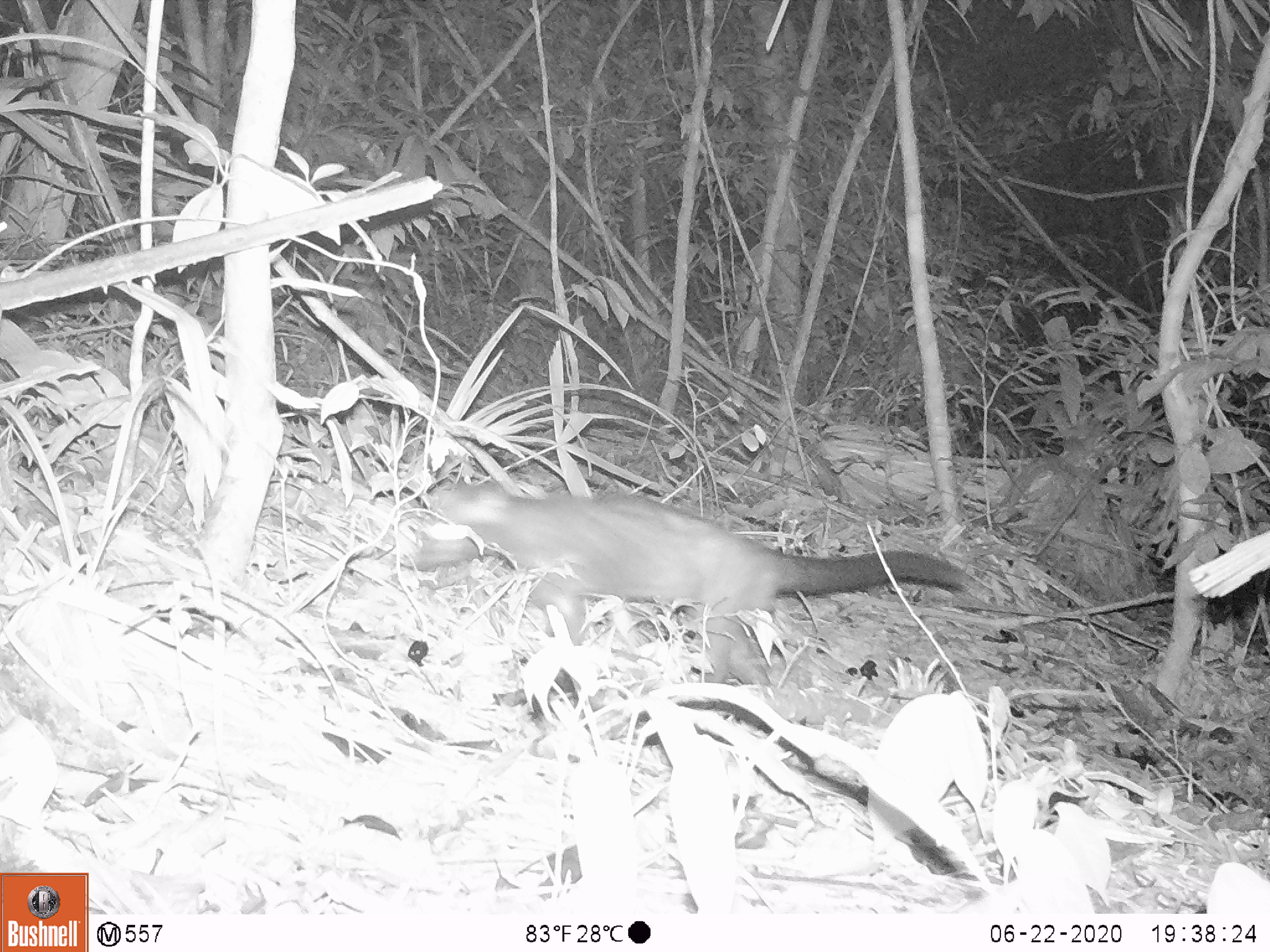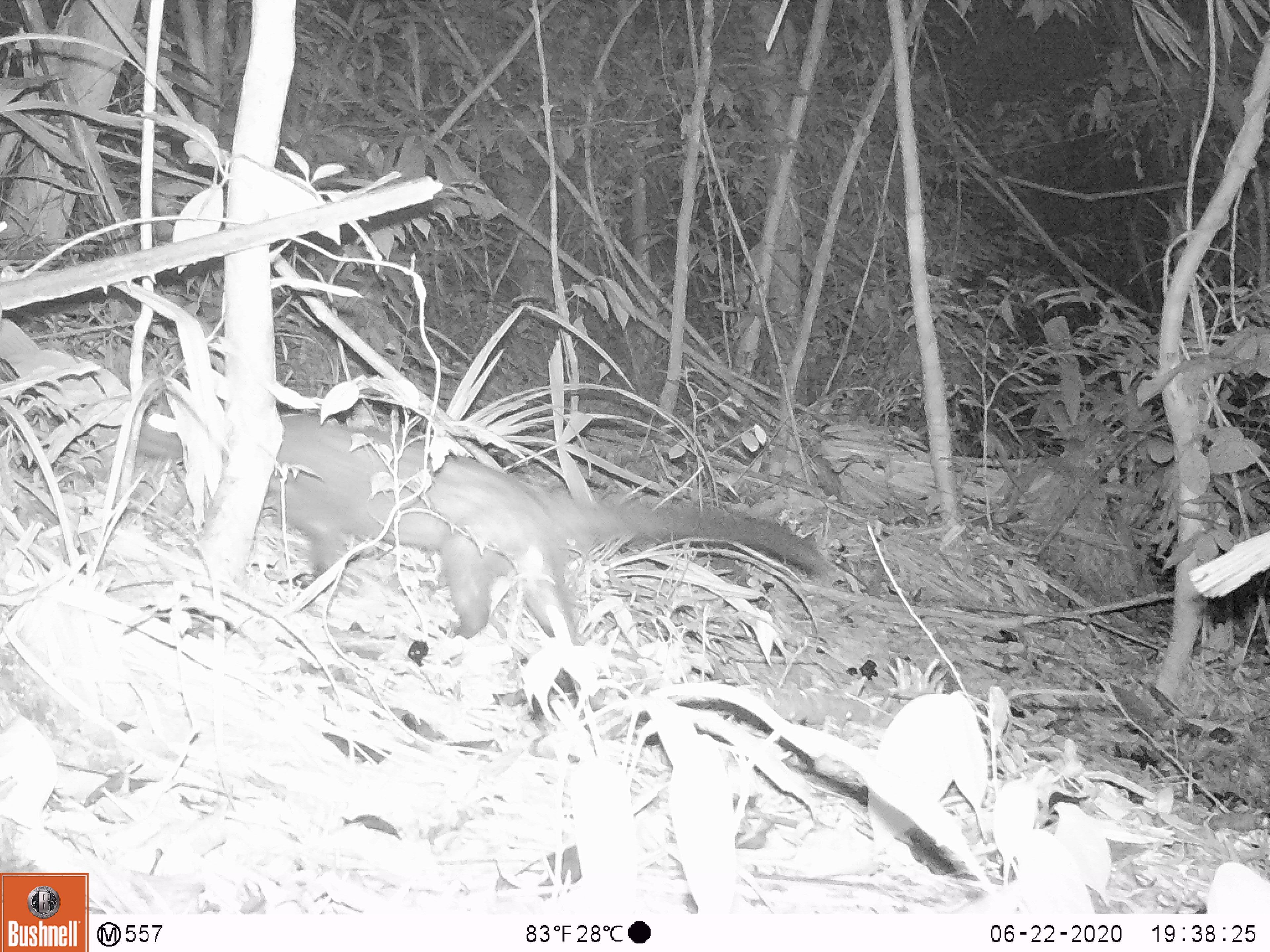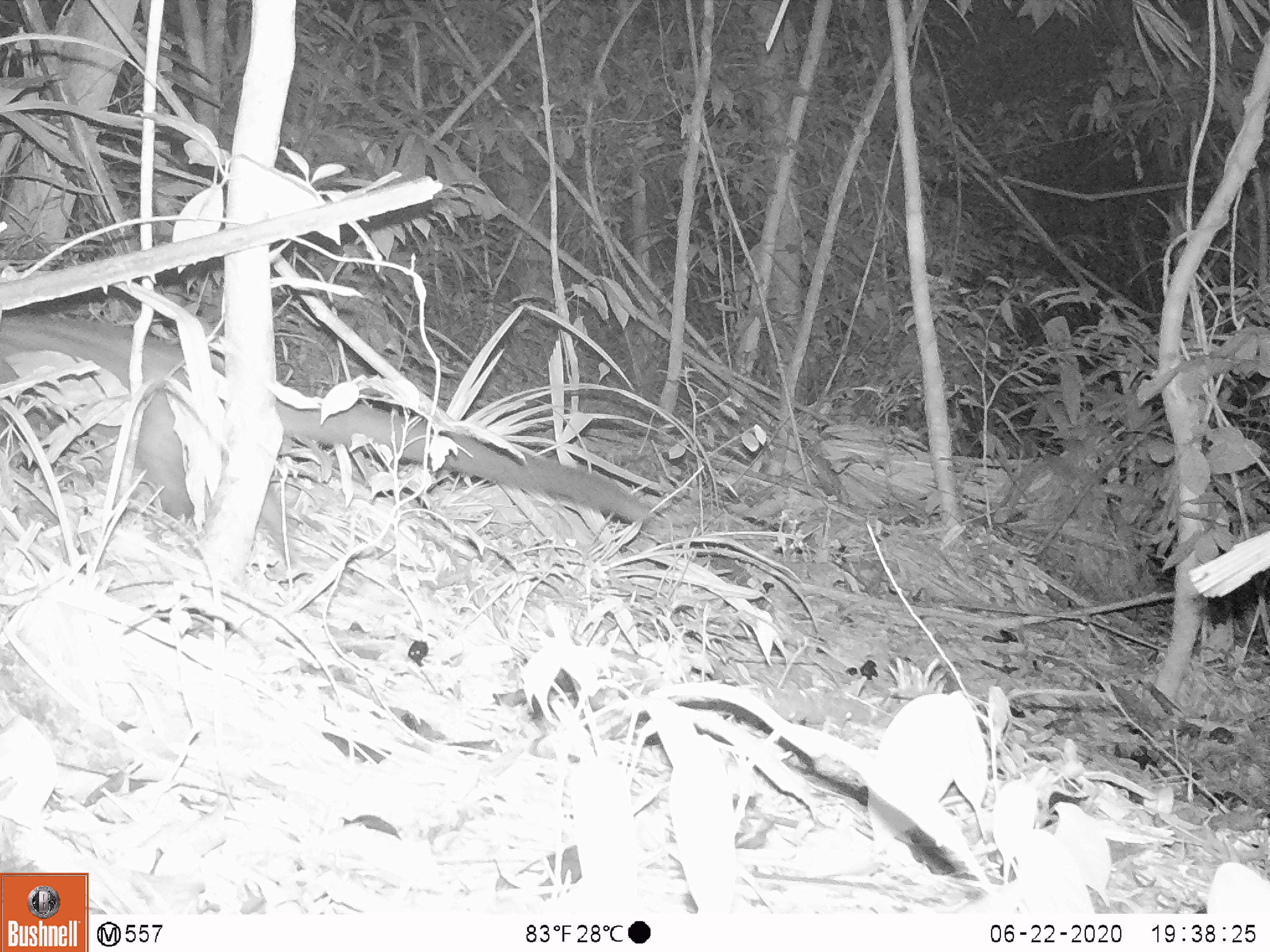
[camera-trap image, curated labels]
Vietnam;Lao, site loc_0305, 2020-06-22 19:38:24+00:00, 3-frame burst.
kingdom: Animalia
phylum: Chordata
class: Mammalia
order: Carnivora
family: Viverridae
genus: Paradoxurus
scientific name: Paradoxurus hermaphroditus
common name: common palm civet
Common palm civet (Paradoxurus hermaphroditus). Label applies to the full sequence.